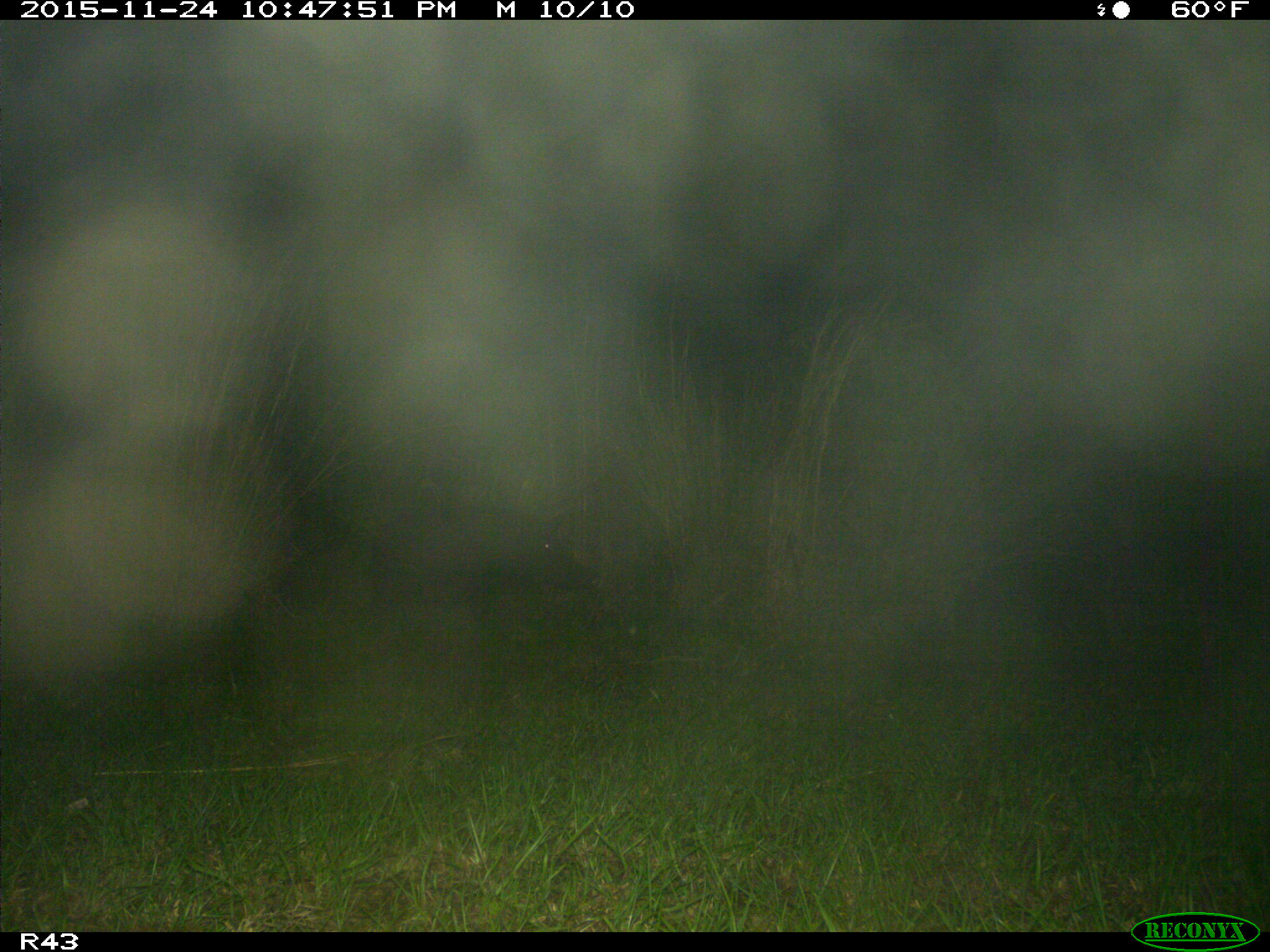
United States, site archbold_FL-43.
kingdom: Animalia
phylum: Chordata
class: Mammalia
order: Artiodactyla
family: Suidae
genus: Sus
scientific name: Sus scrofa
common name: wild boar